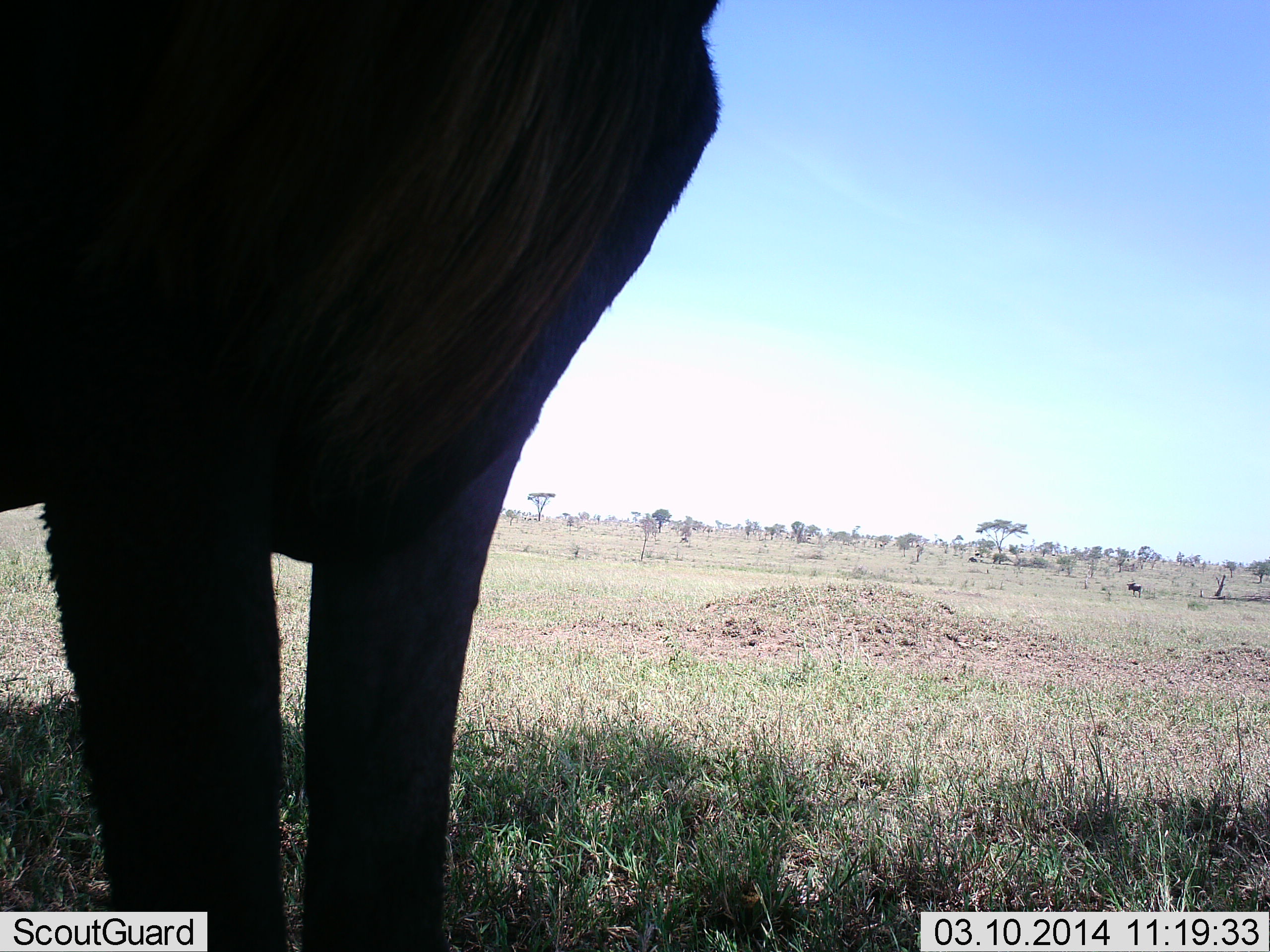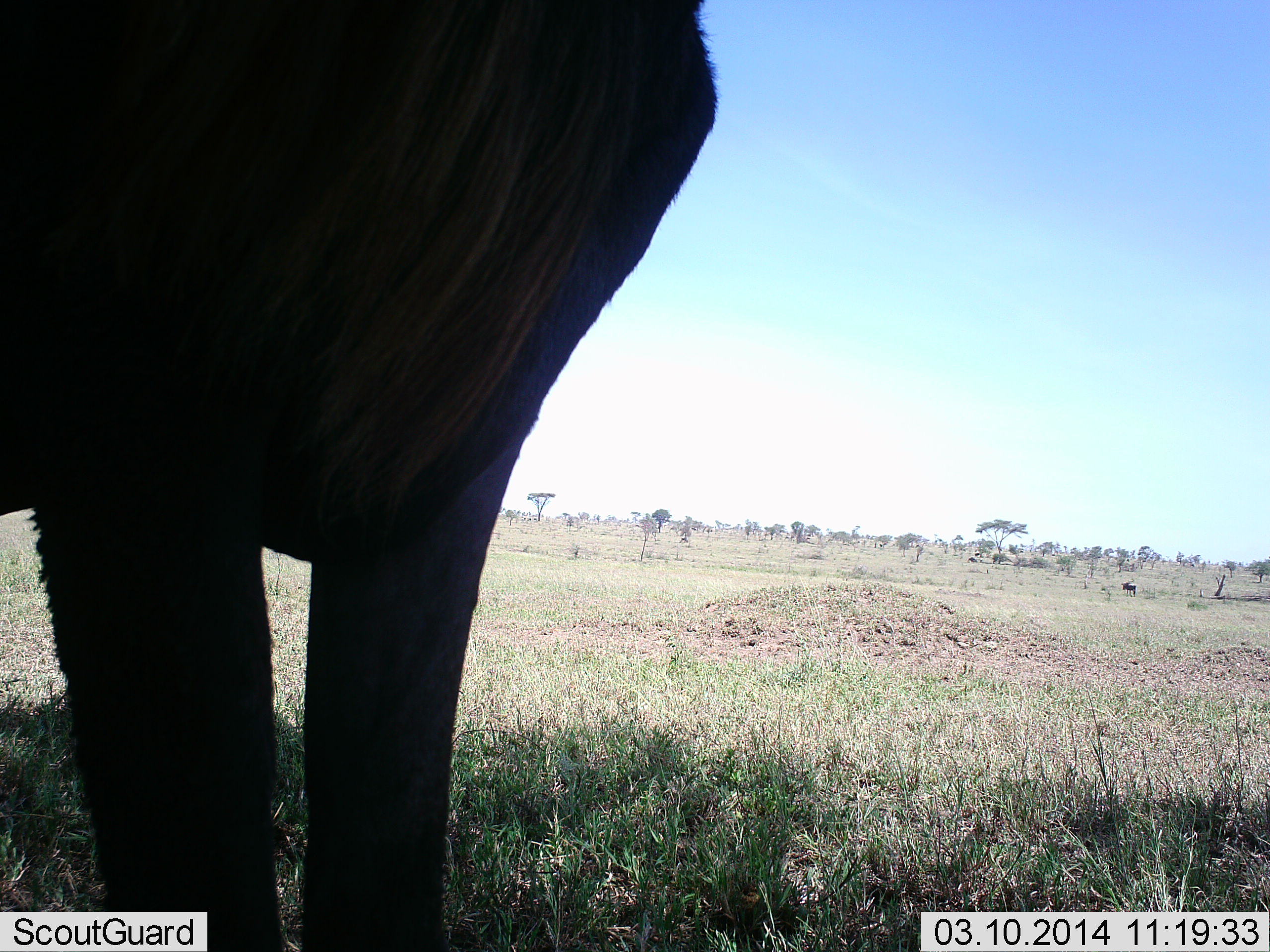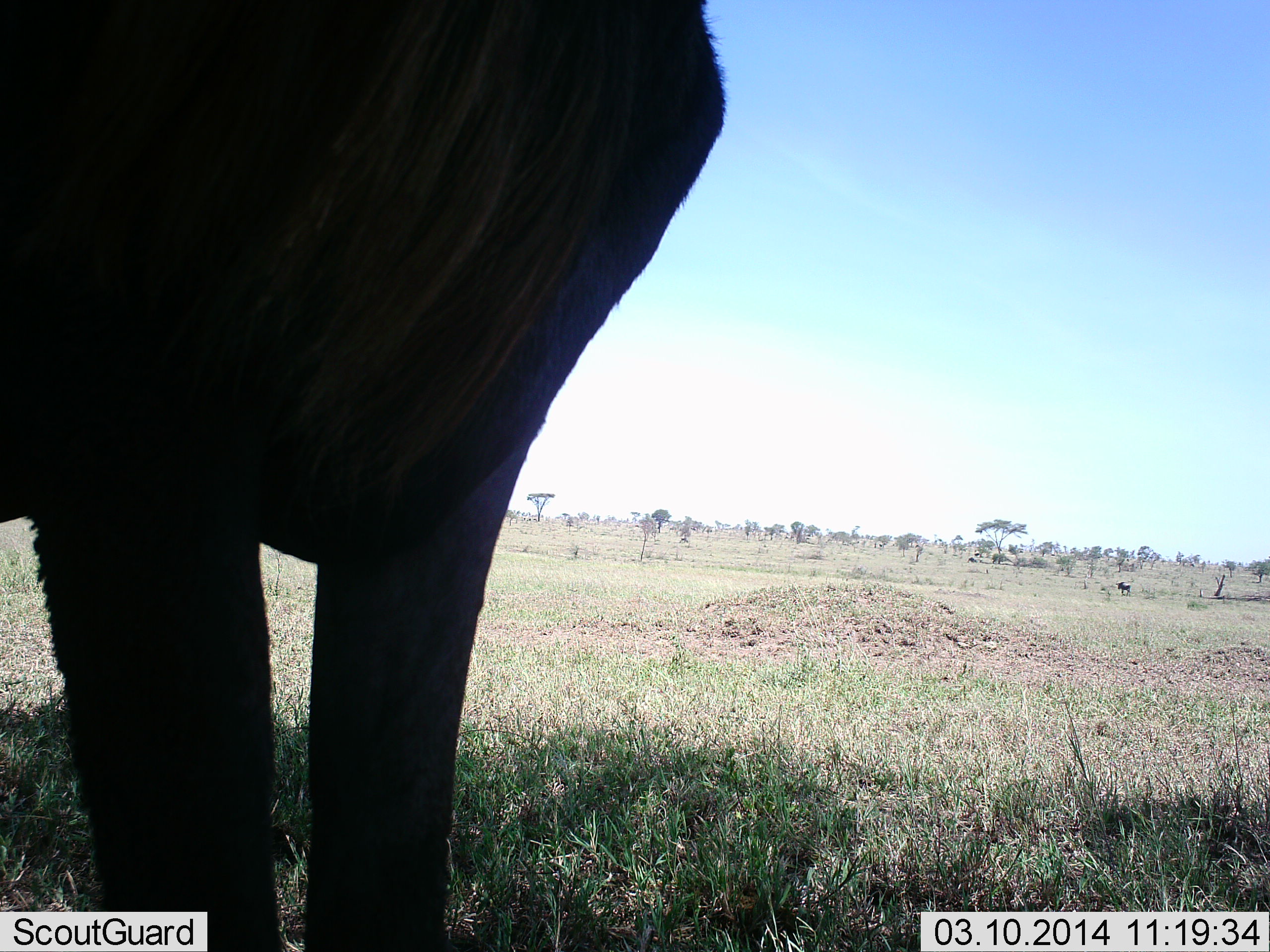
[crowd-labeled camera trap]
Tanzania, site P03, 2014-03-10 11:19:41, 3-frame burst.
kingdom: Animalia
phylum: Chordata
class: Mammalia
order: Artiodactyla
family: Bovidae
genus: Connochaetes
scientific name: Connochaetes taurinus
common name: blue wildebeest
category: wildebeest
Wildebeest (blue wildebeest) (Connochaetes taurinus), count 1. Behavior (volunteer vote fractions): standing 83%, resting 0%, moving 42%, interacting 0%. Young present (vote fraction): 0%. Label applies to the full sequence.